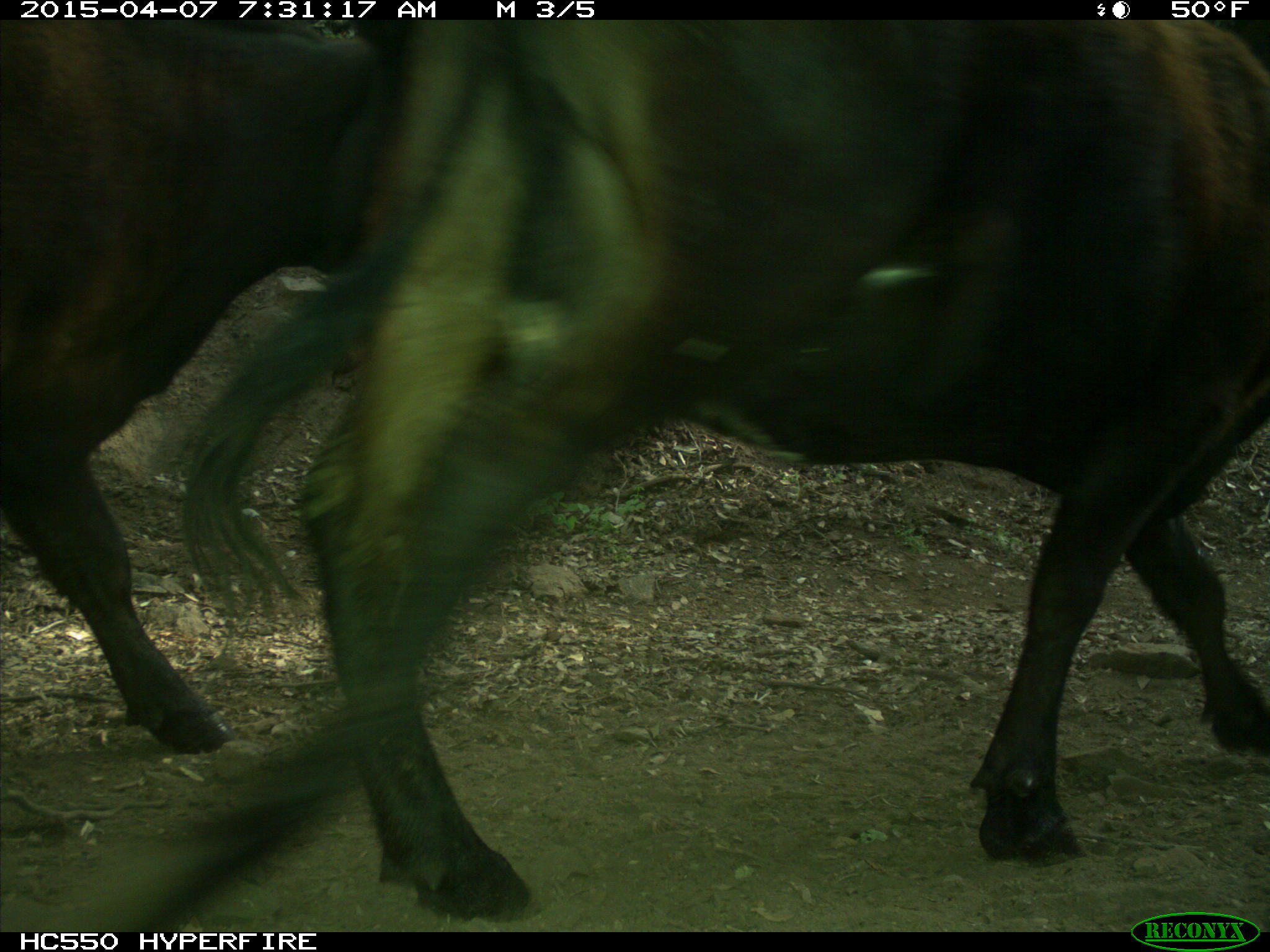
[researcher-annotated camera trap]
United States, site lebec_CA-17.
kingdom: Animalia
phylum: Chordata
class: Mammalia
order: Artiodactyla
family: Bovidae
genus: Bos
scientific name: Bos taurus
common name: domestic cow